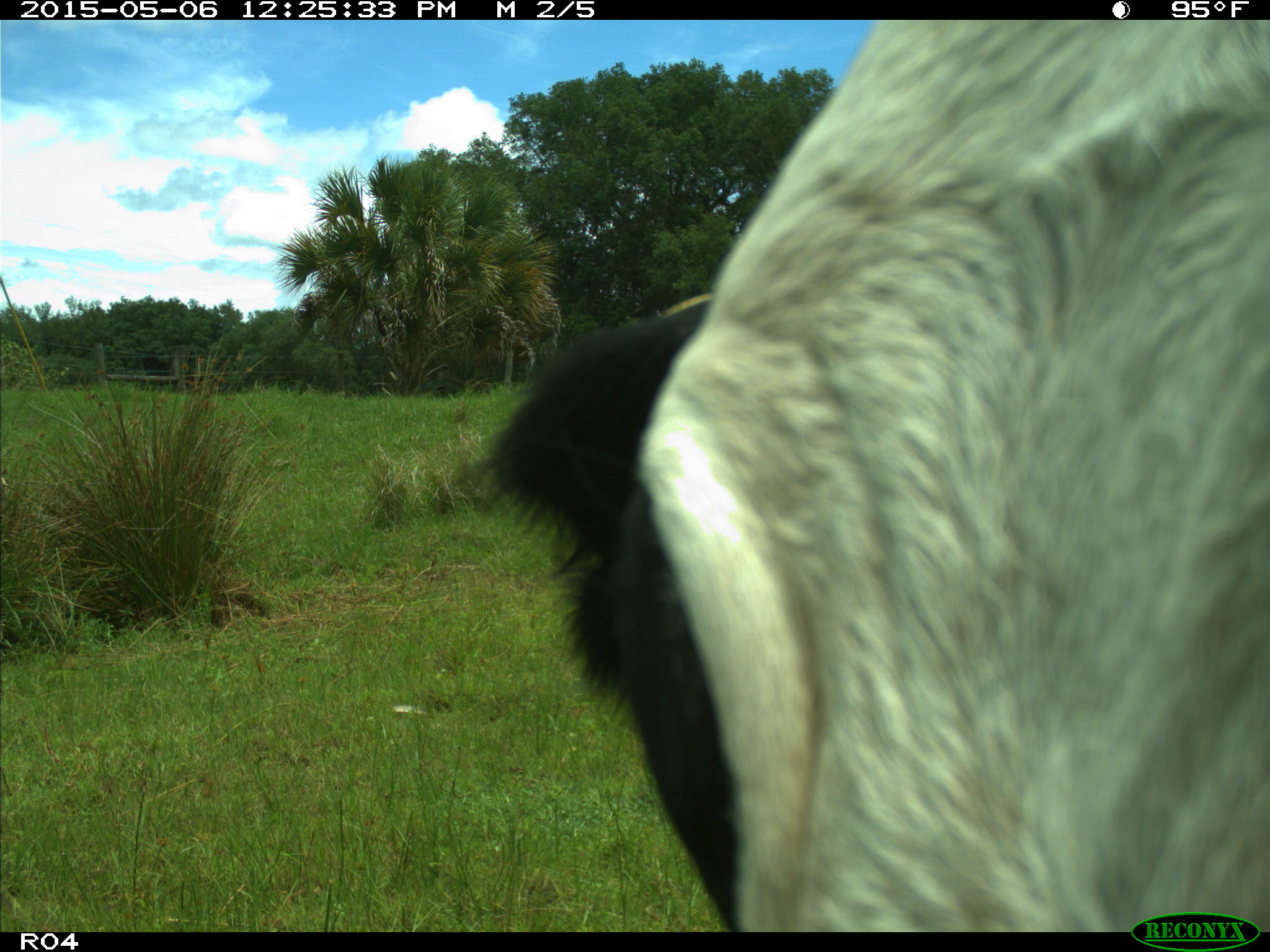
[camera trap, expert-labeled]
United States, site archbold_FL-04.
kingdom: Animalia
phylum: Chordata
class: Mammalia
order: Artiodactyla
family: Bovidae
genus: Bos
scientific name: Bos taurus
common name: domestic cow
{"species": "Bos taurus (domestic cow)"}